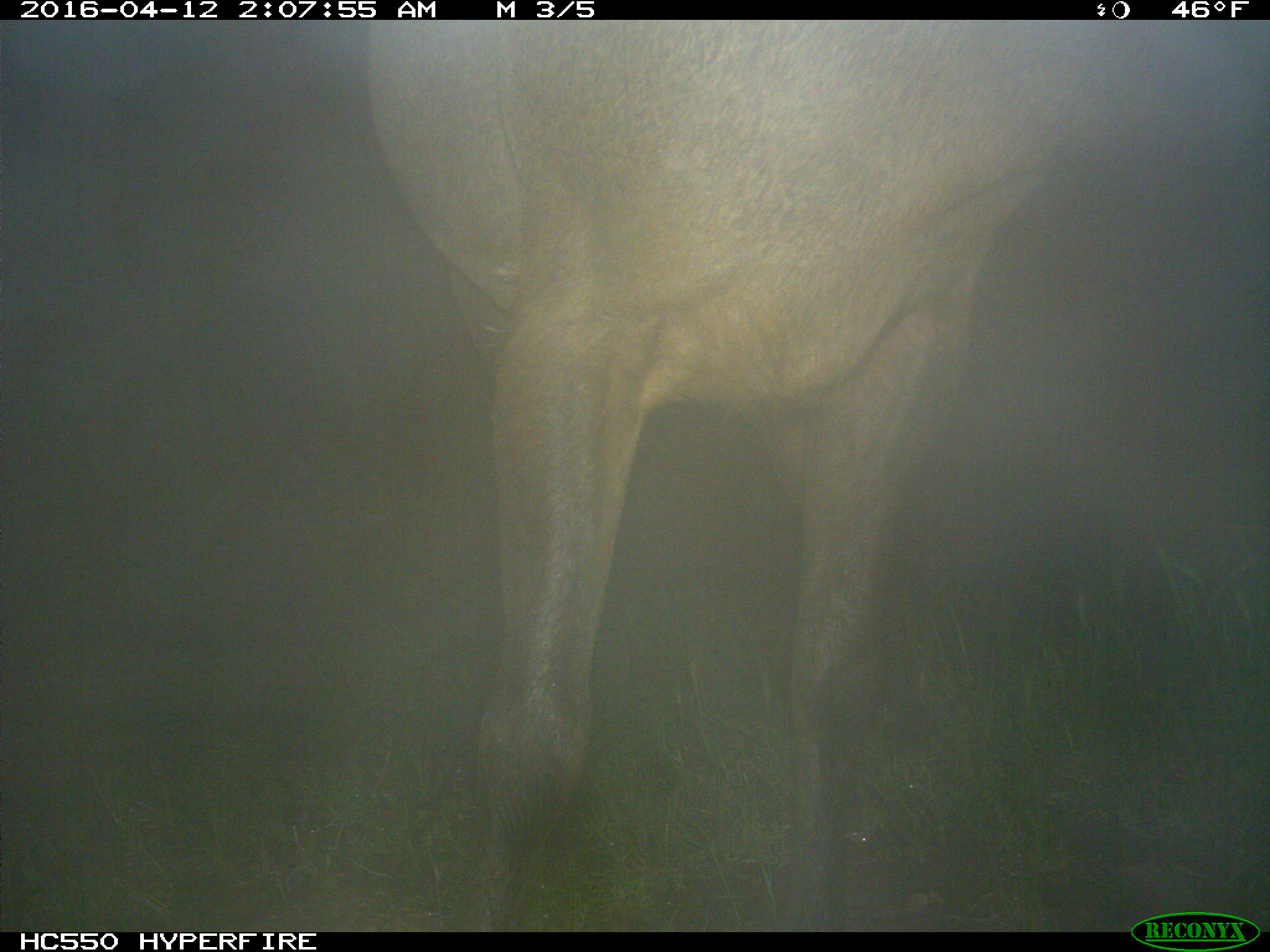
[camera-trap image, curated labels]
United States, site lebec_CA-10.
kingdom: Animalia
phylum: Chordata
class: Mammalia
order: Artiodactyla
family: Cervidae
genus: Cervus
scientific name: Cervus canadensis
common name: elk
Cervus canadensis (elk).